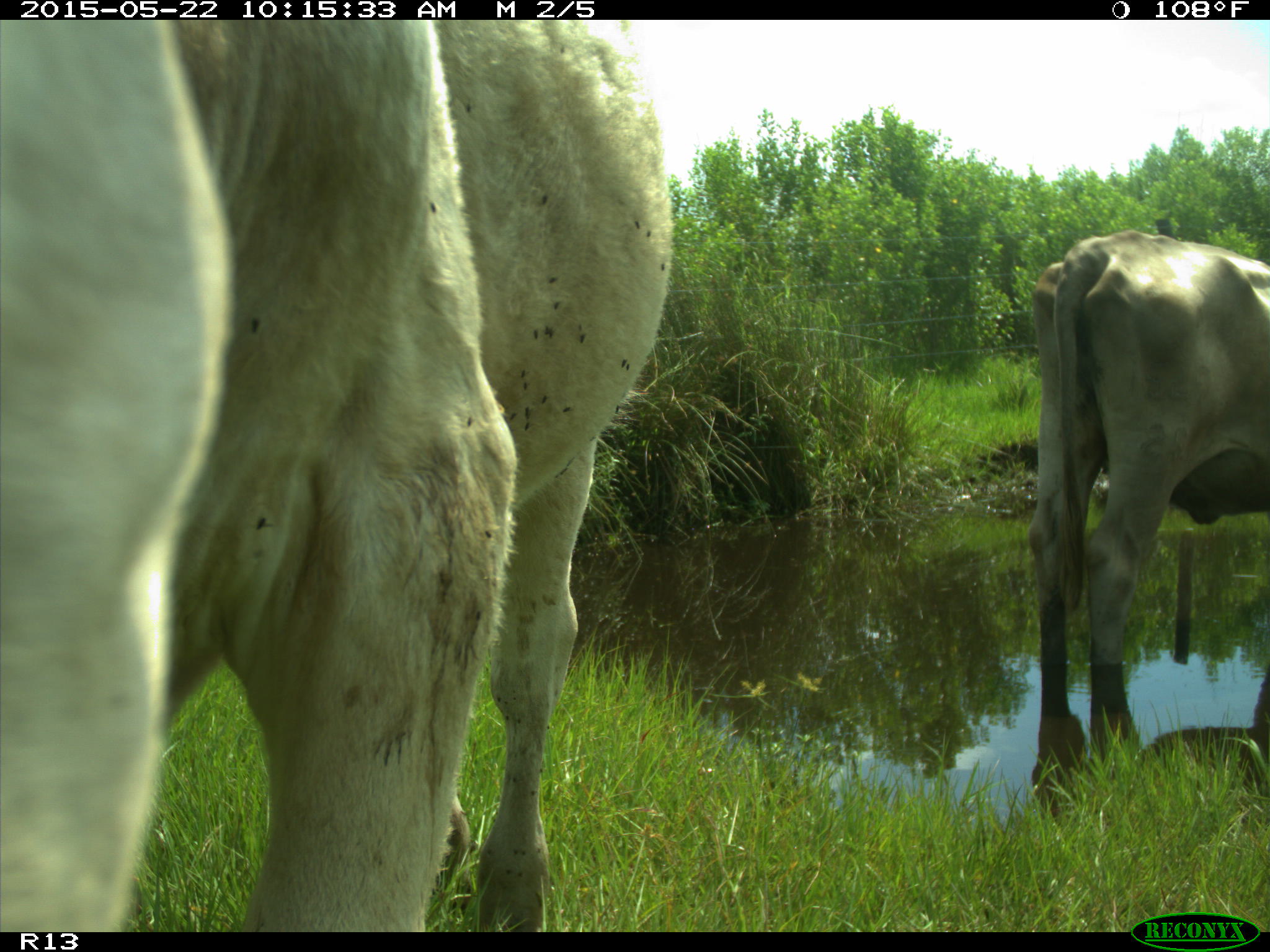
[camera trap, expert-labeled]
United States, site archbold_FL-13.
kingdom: Animalia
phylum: Chordata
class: Mammalia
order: Artiodactyla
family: Bovidae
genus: Bos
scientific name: Bos taurus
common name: domestic cow